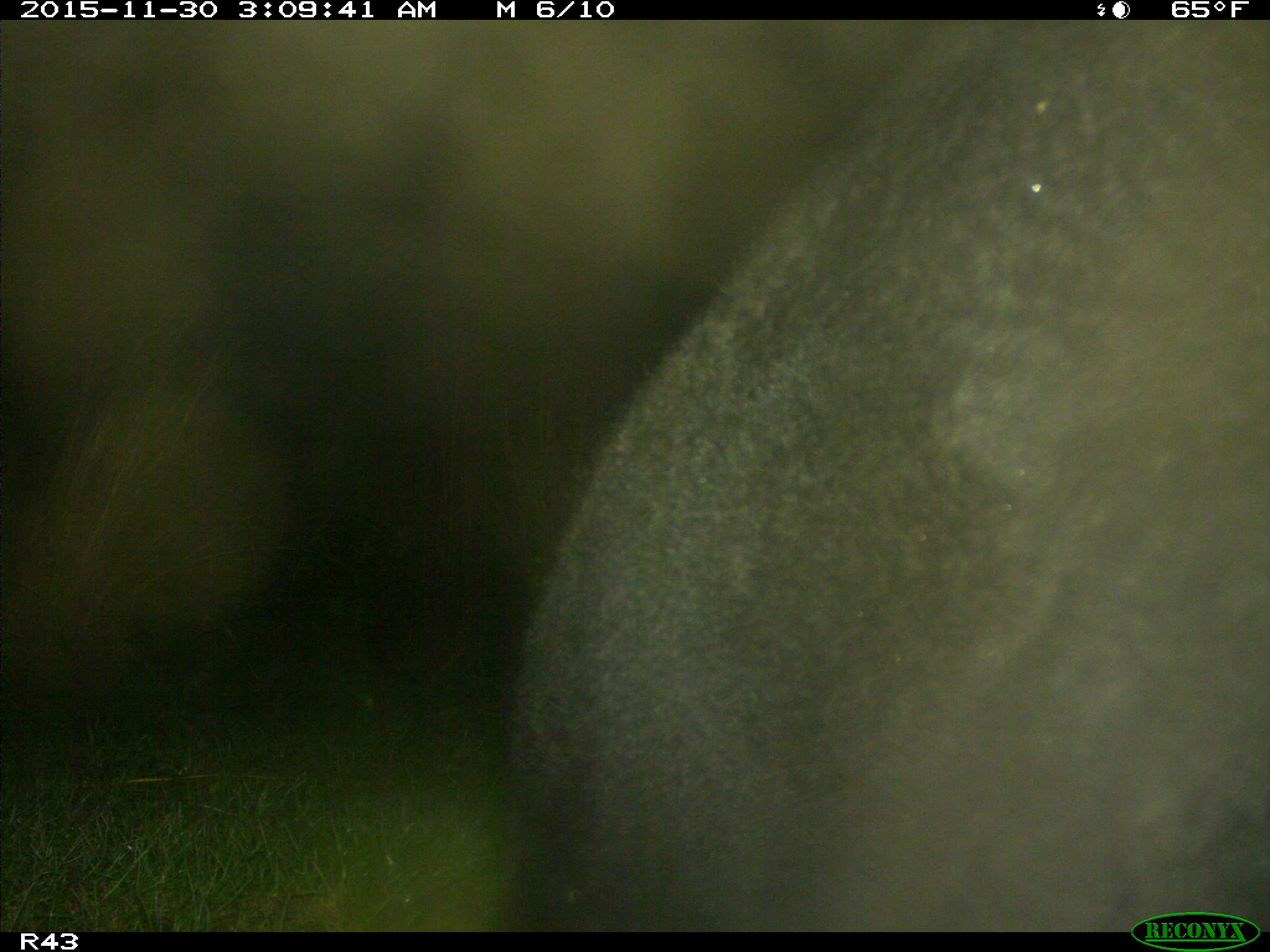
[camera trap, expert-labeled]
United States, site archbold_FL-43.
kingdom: Animalia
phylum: Chordata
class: Mammalia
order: Artiodactyla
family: Bovidae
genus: Bos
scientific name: Bos taurus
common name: domestic cow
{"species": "Bos taurus (domestic cow)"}